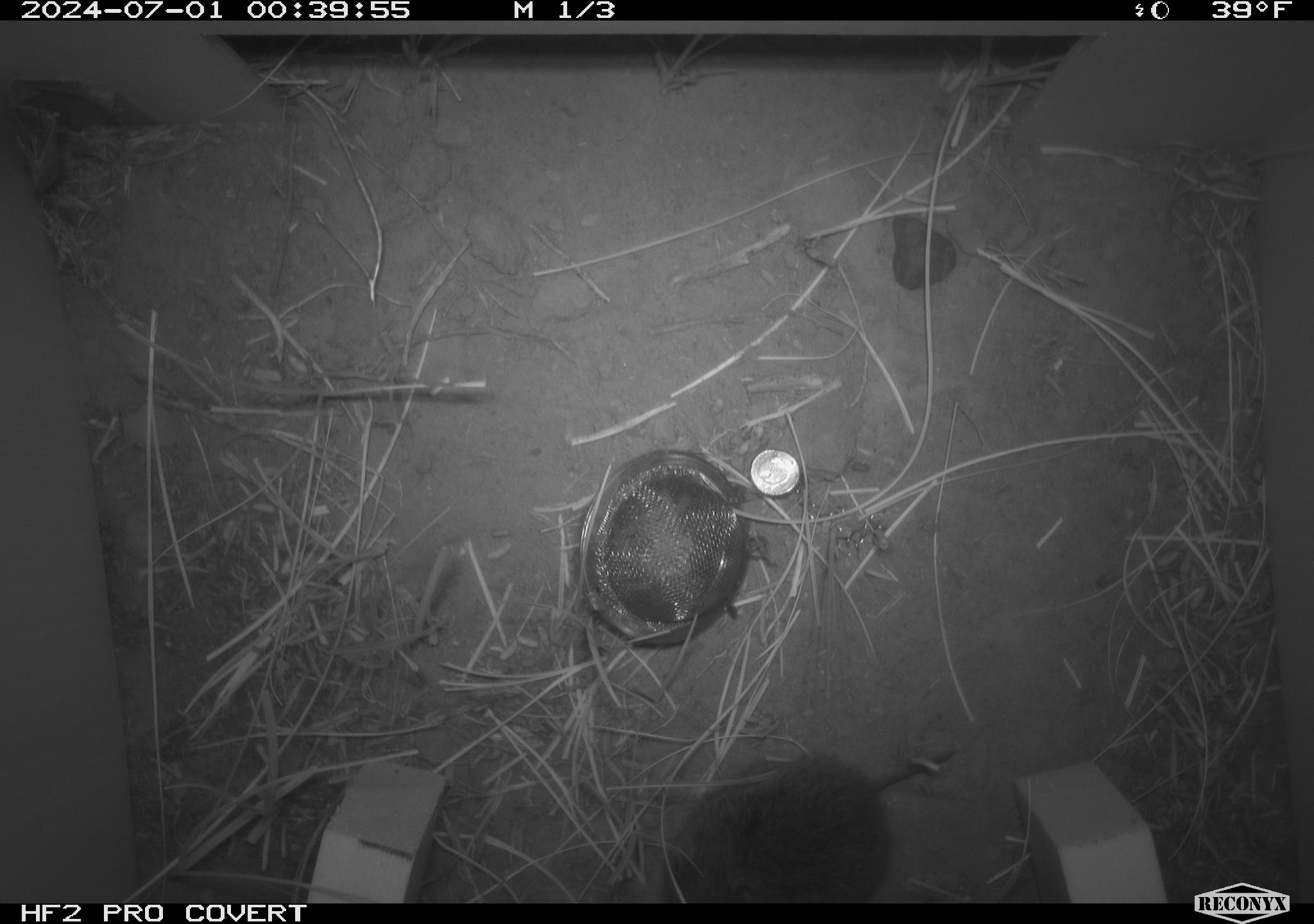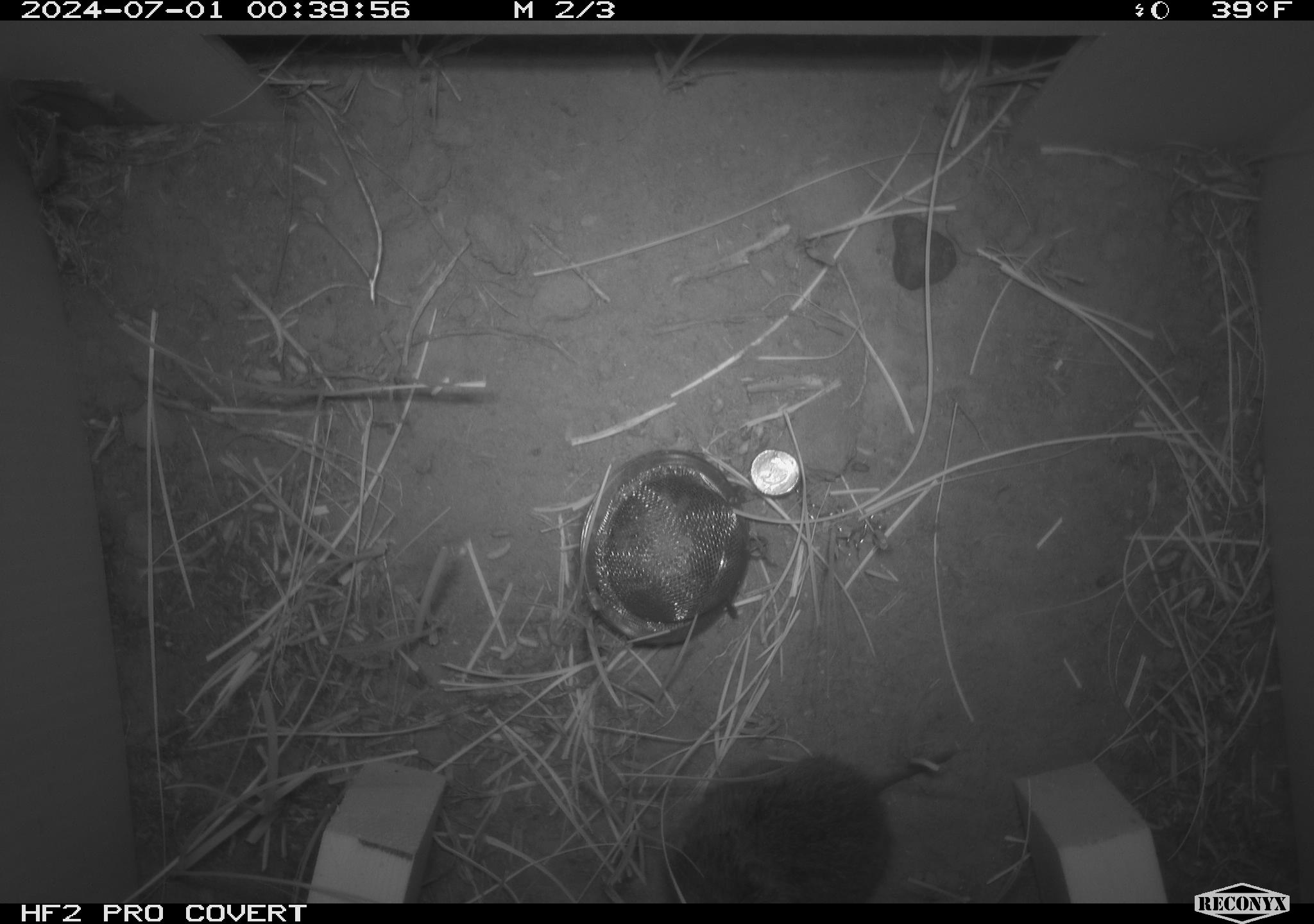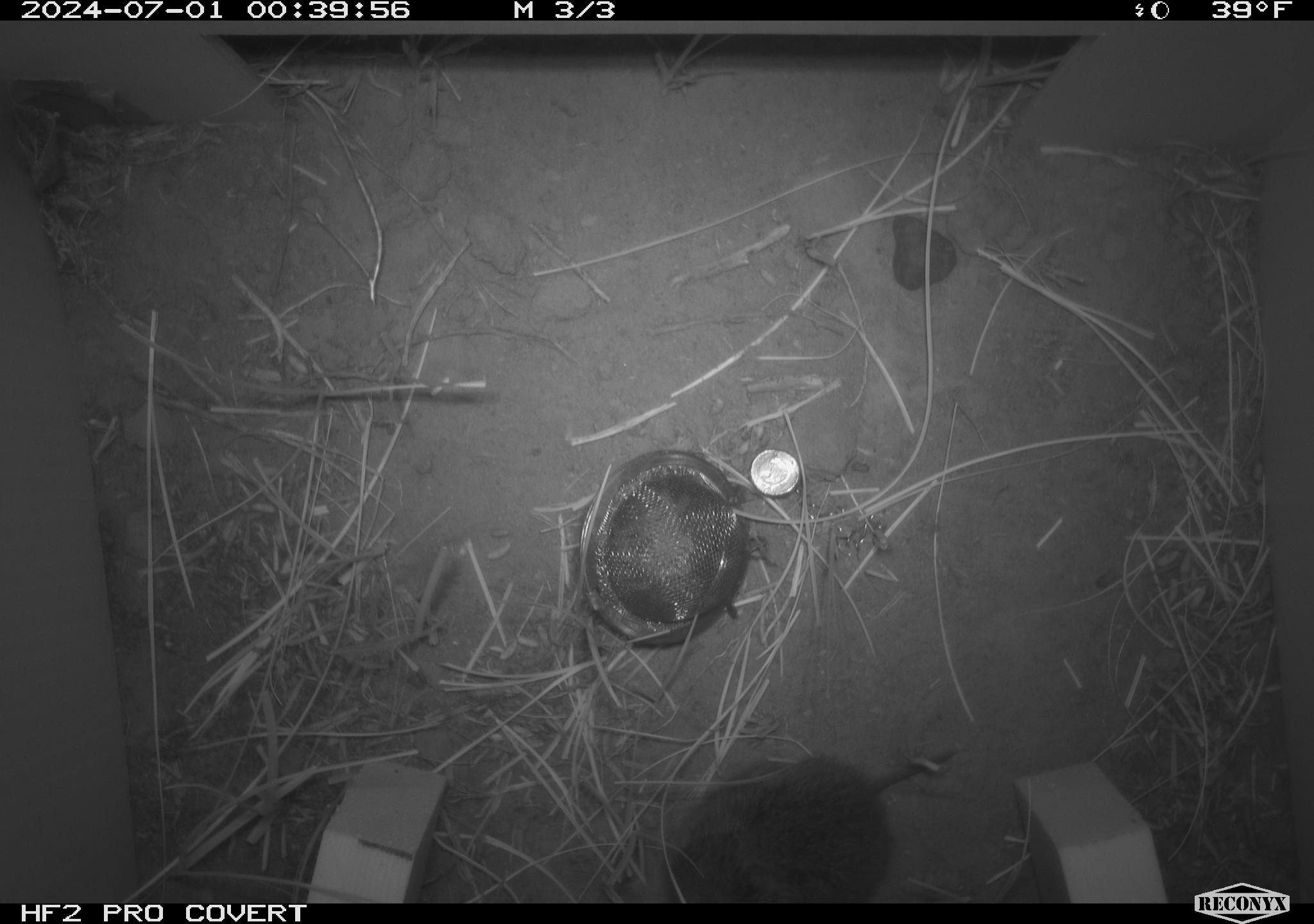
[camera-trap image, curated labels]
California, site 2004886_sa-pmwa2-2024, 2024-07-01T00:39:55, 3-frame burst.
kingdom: Animalia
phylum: Chordata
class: Mammalia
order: Rodentia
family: Cricetidae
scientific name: Arvicolinae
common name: voles, lemmings, and muskrats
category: arvicolinae subfamily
Arvicolinae subfamily (voles, lemmings, and muskrats) (Arvicolinae).